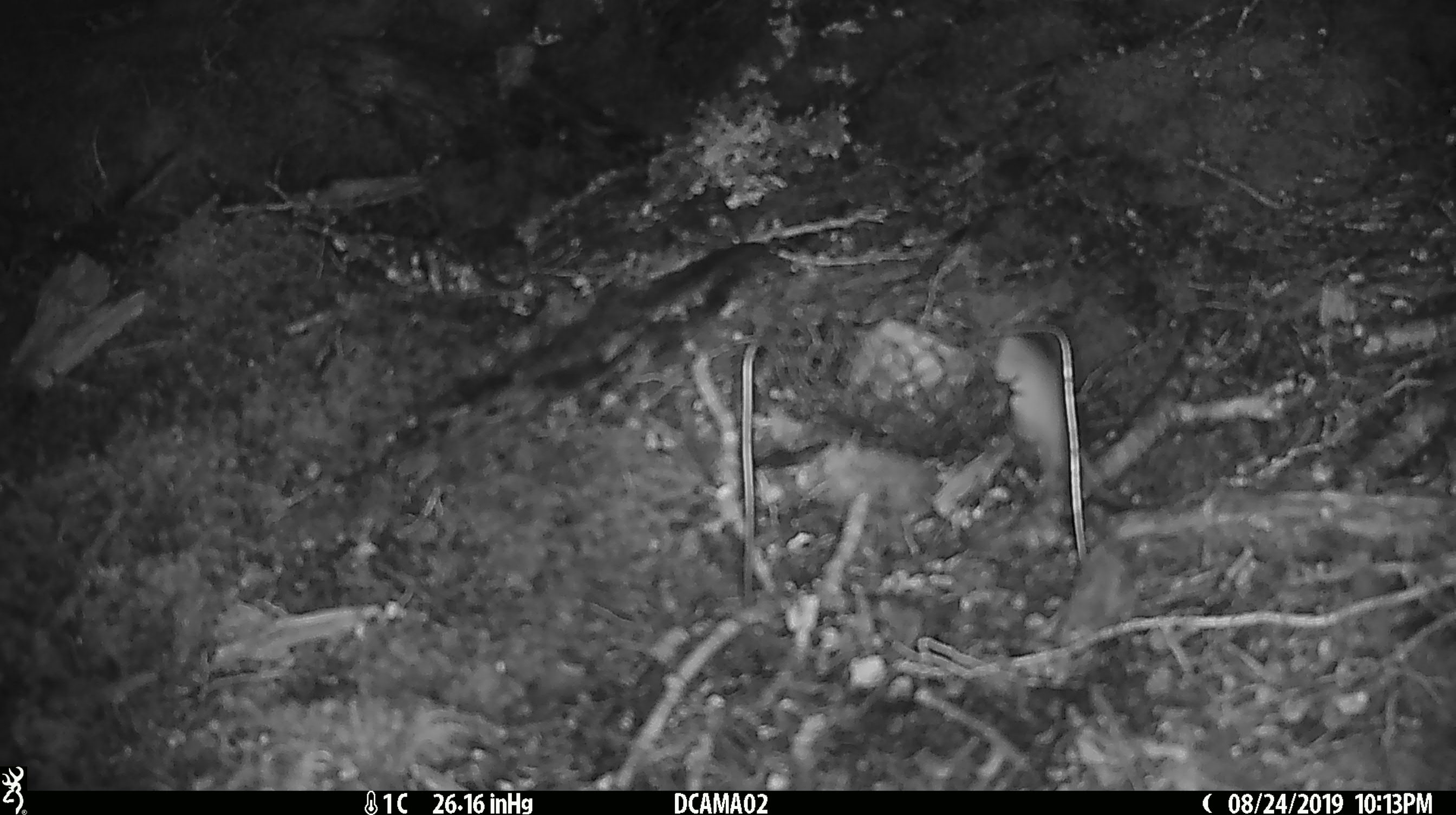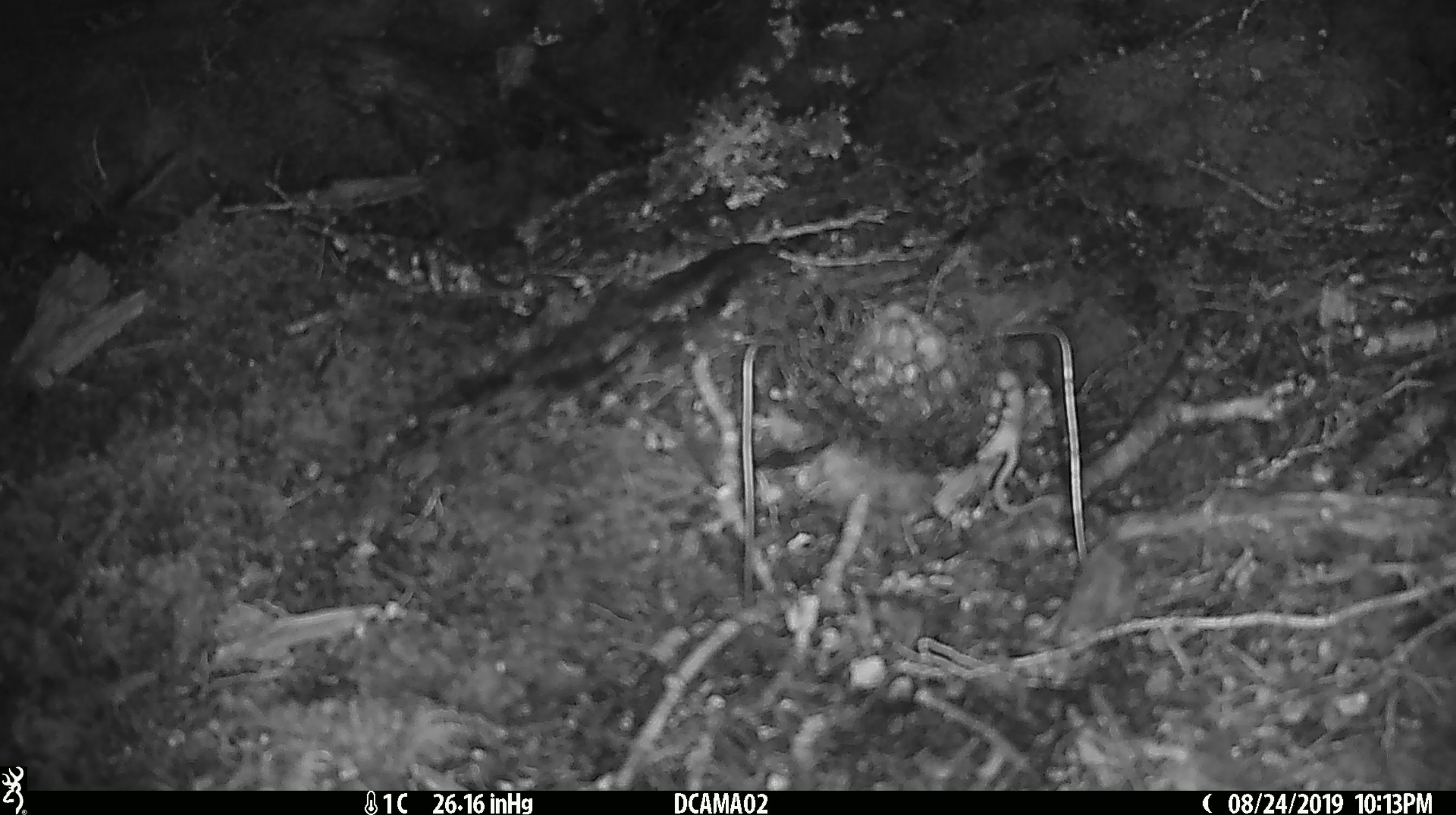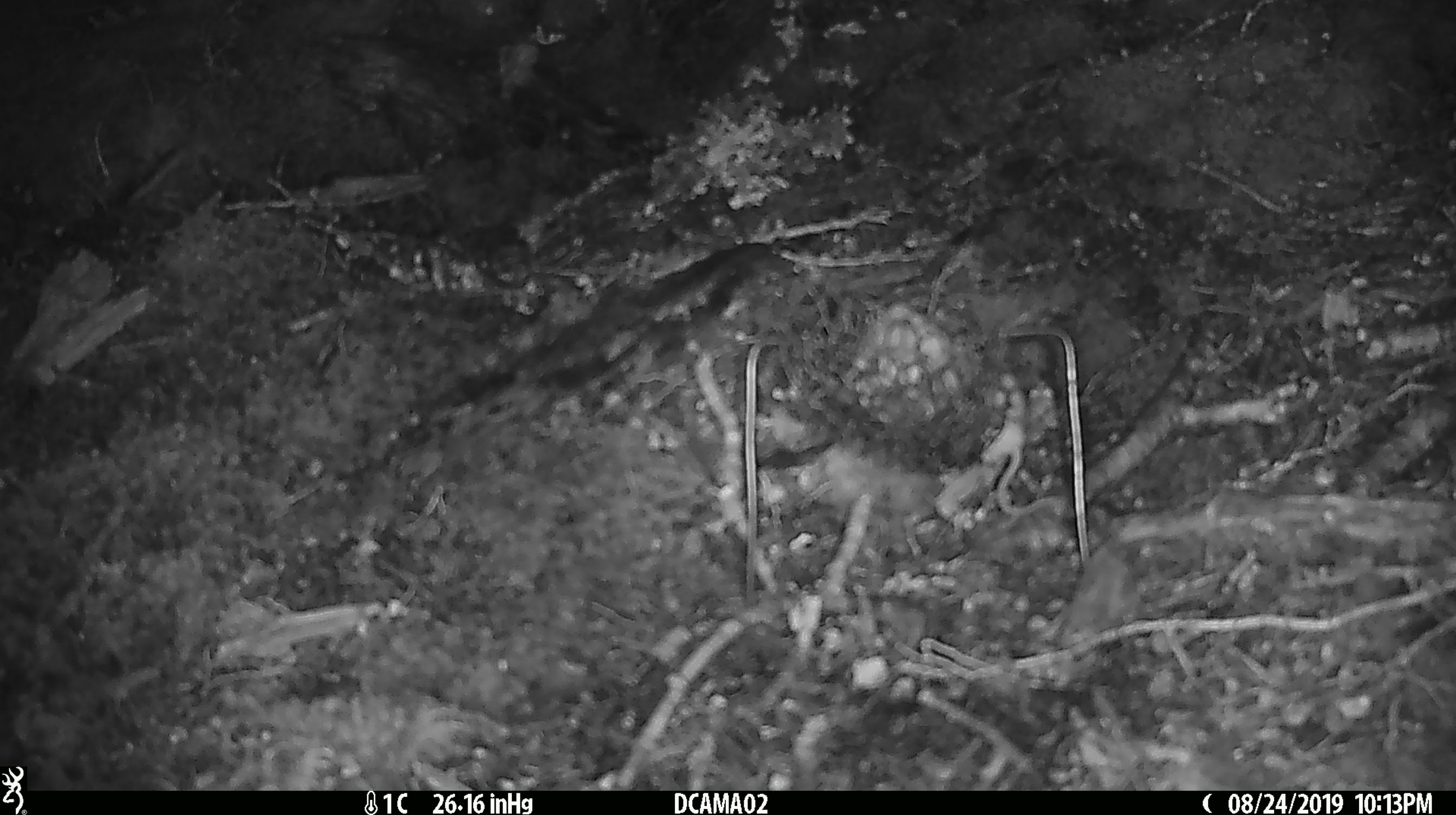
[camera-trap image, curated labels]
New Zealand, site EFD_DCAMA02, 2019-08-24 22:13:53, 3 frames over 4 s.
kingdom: Animalia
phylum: Chordata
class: Mammalia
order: Rodentia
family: Muridae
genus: Mus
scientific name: Mus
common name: mouse